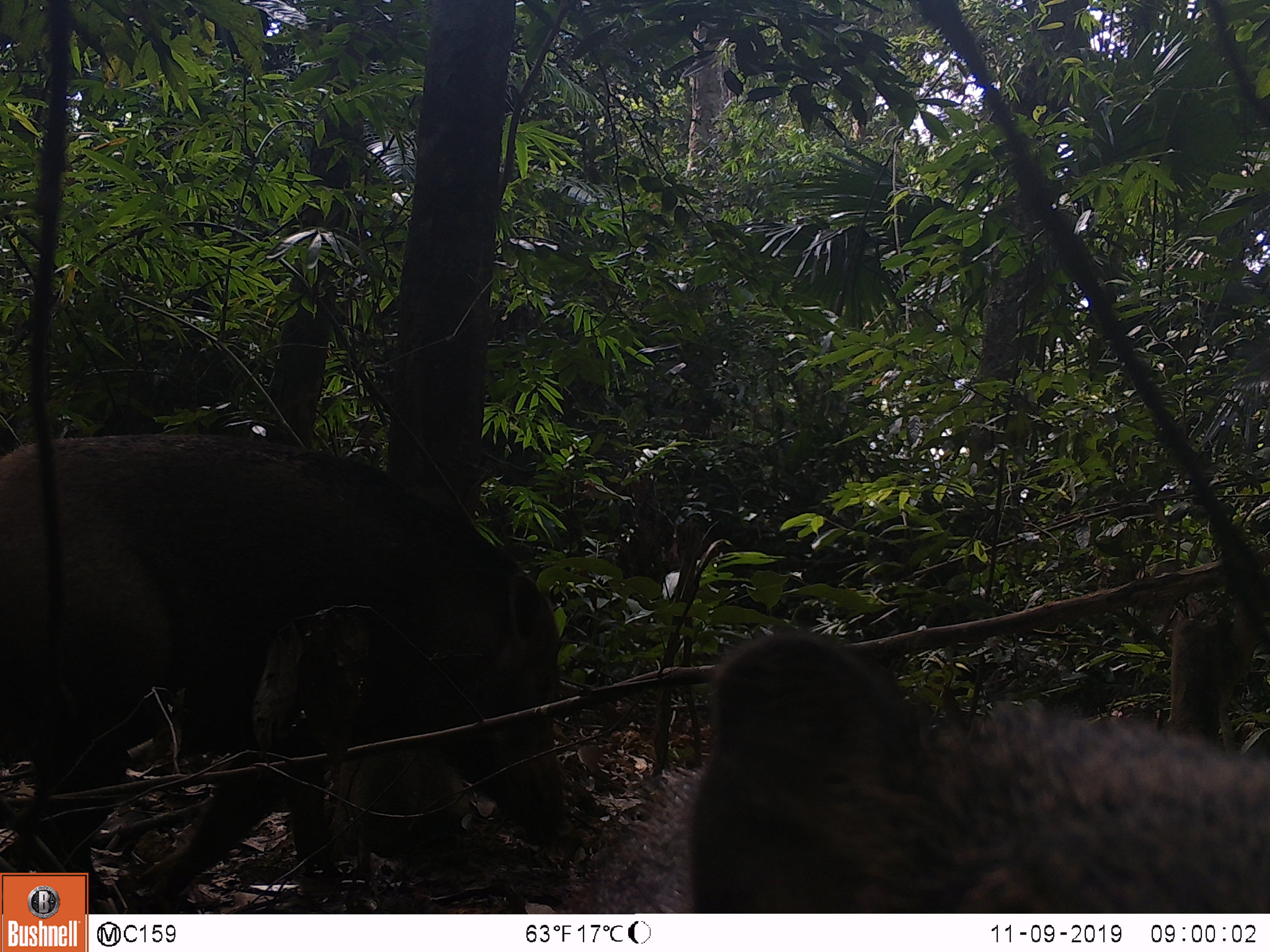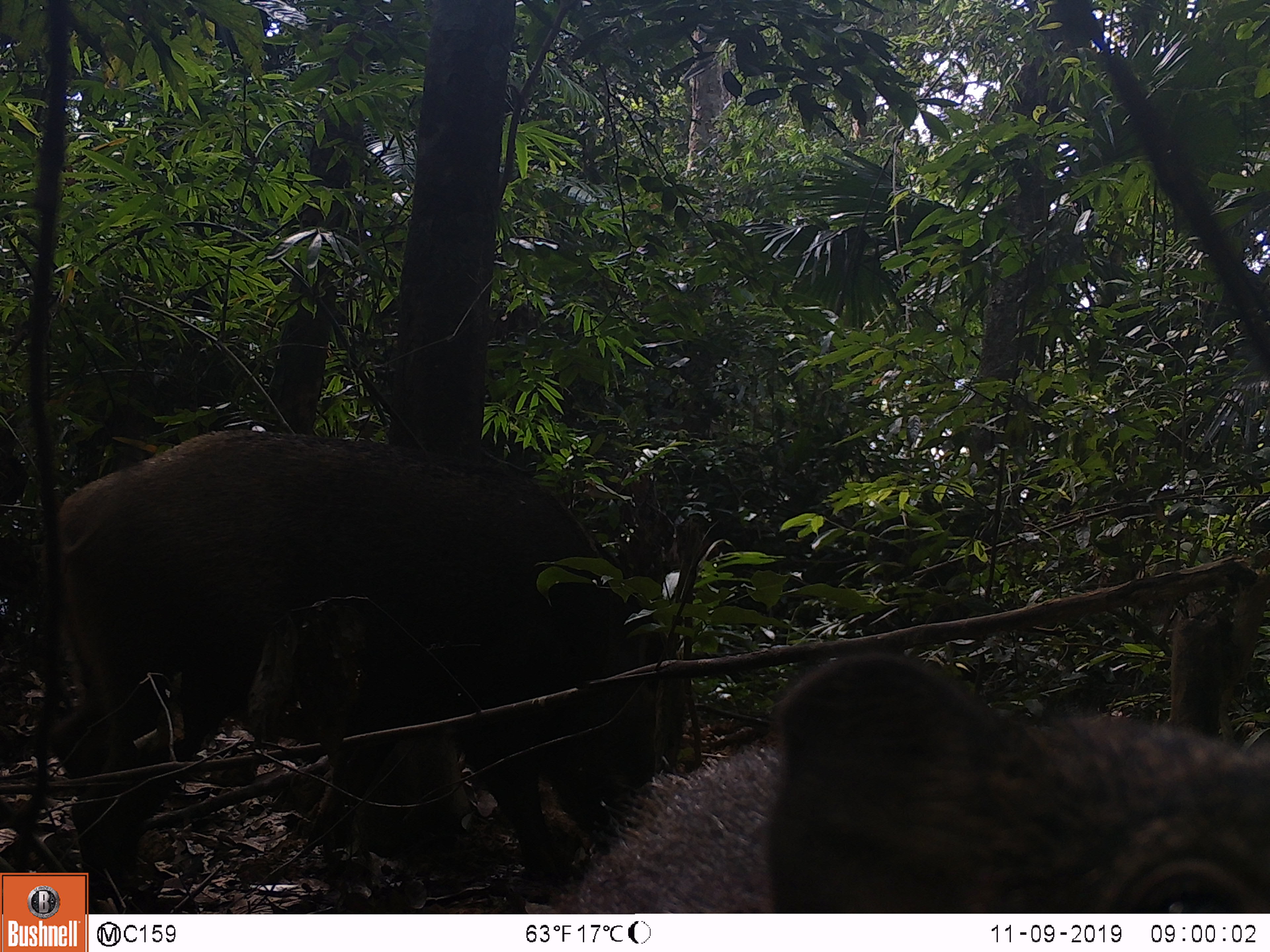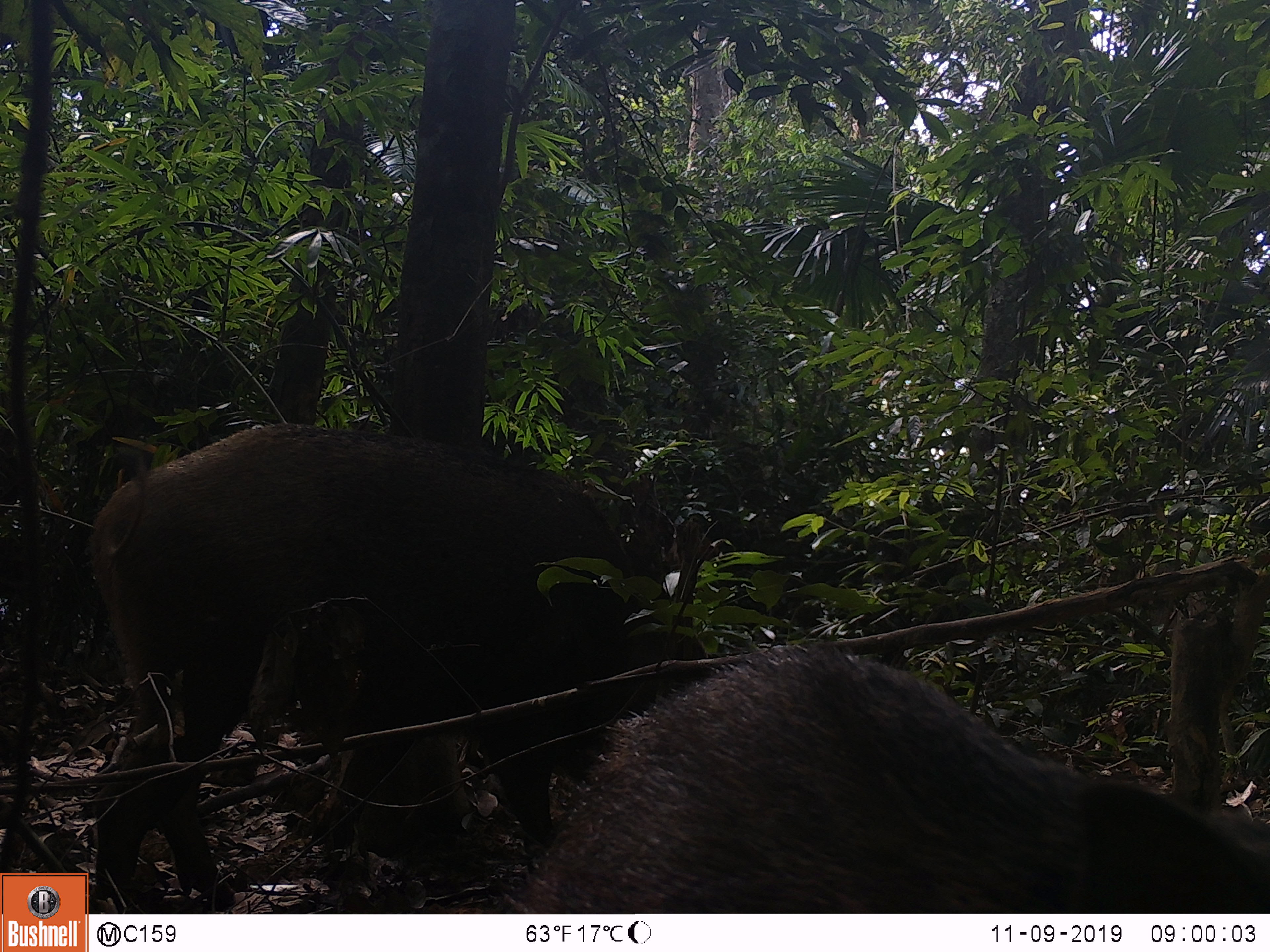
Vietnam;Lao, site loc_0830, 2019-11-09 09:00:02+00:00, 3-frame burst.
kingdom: Animalia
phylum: Chordata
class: Mammalia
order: Artiodactyla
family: Suidae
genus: Sus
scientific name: Sus scrofa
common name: eurasian wild pig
Eurasian wild pig (Sus scrofa). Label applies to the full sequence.